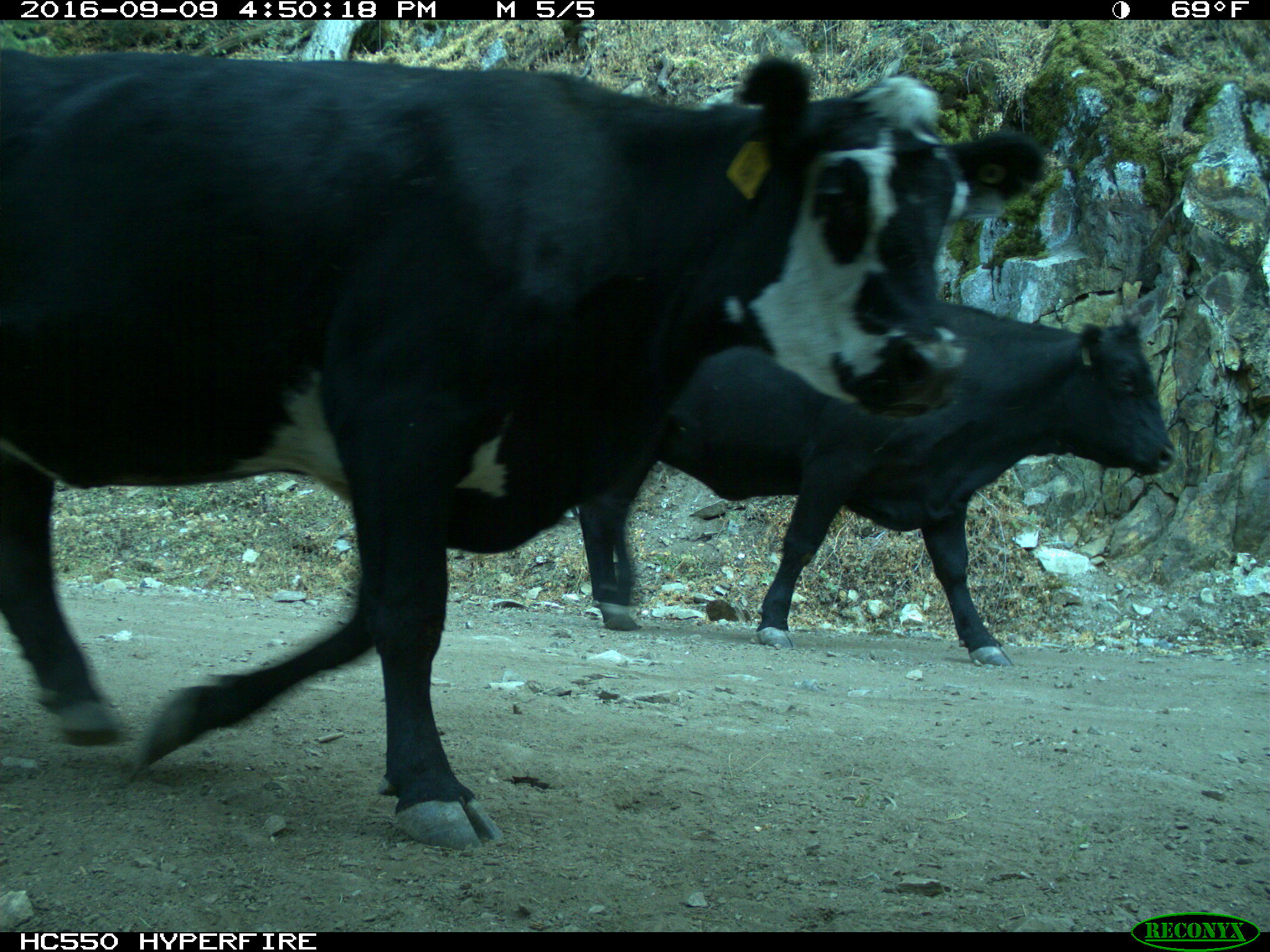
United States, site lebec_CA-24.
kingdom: Animalia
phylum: Chordata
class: Mammalia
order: Artiodactyla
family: Bovidae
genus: Bos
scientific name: Bos taurus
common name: domestic cow